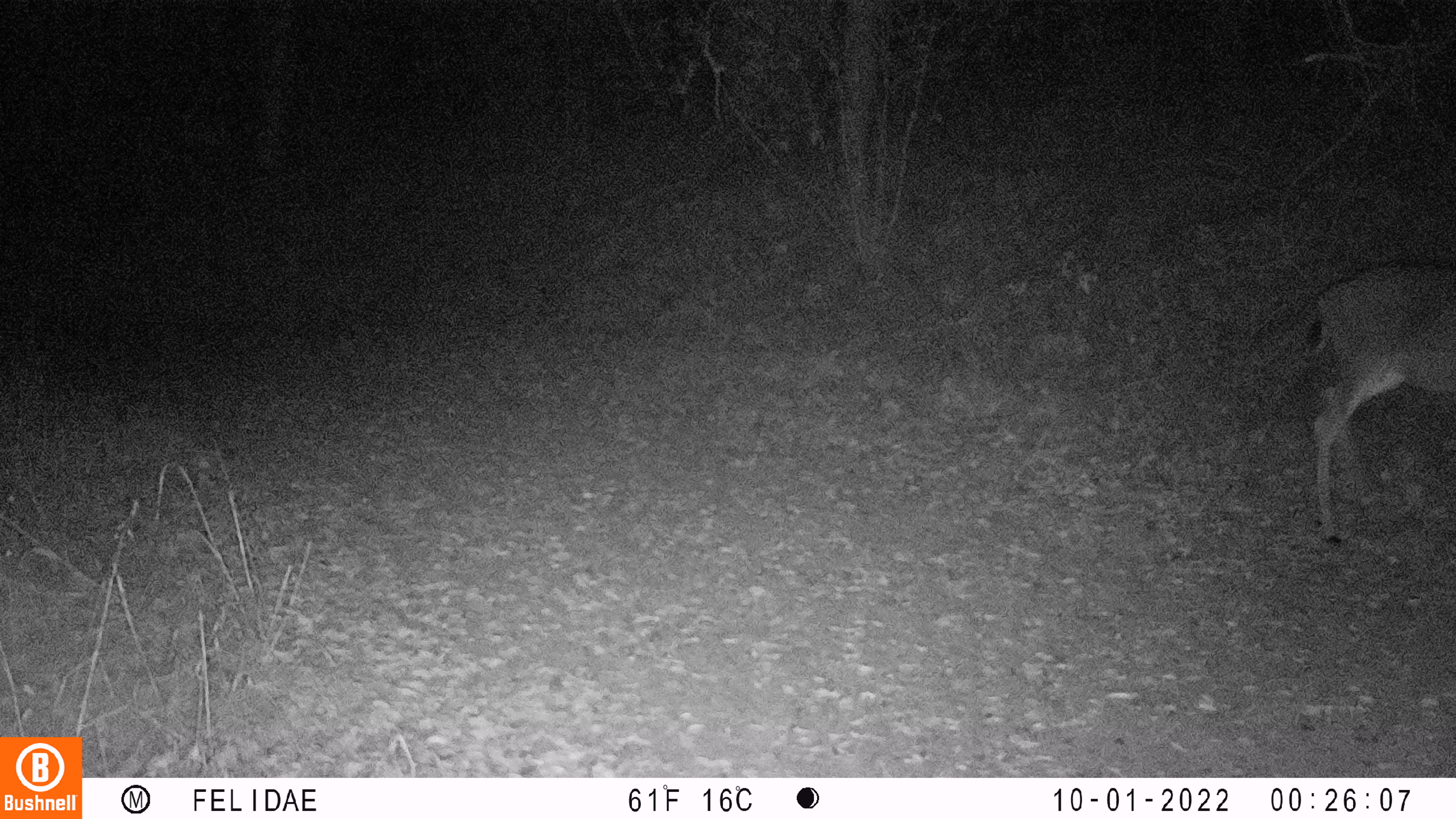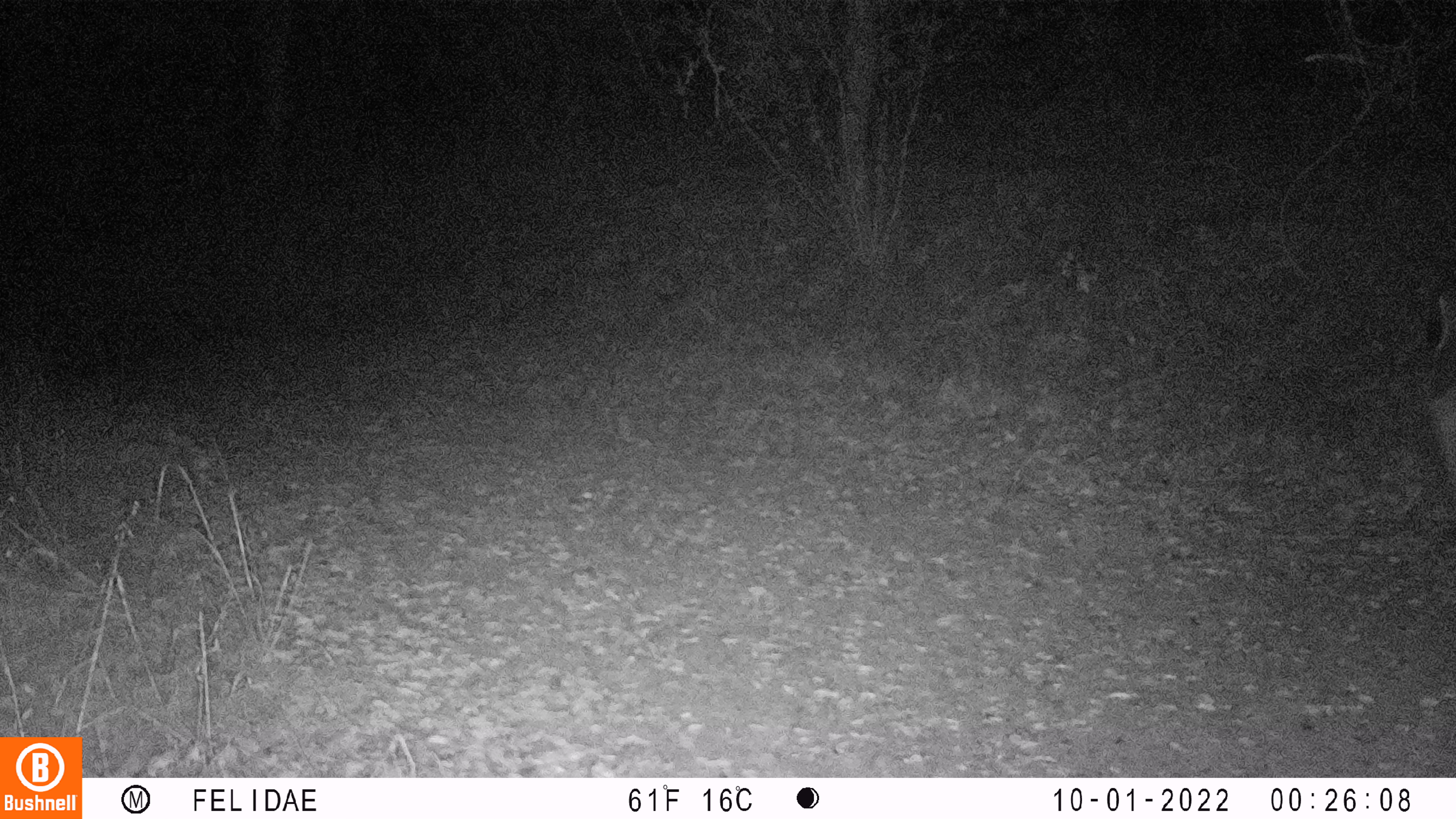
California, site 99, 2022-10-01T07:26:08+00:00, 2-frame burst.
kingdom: Animalia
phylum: Chordata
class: Mammalia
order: Artiodactyla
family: Cervidae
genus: Odocoileus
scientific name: Odocoileus hemionus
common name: mule deer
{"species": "mule deer (Odocoileus hemionus)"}